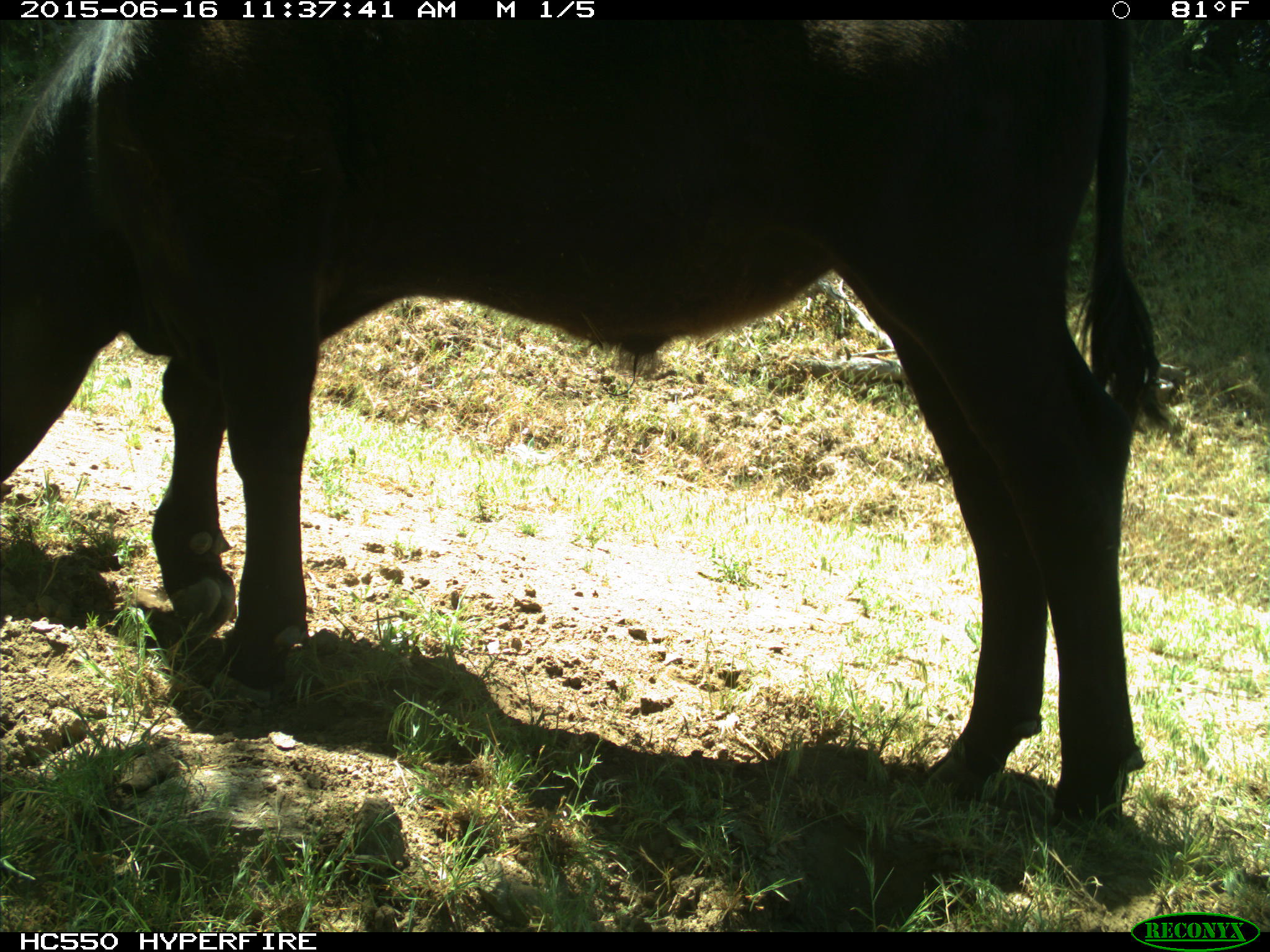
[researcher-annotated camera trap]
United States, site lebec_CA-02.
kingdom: Animalia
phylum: Chordata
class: Mammalia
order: Artiodactyla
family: Bovidae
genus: Bos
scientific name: Bos taurus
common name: domestic cow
Bos taurus (domestic cow).